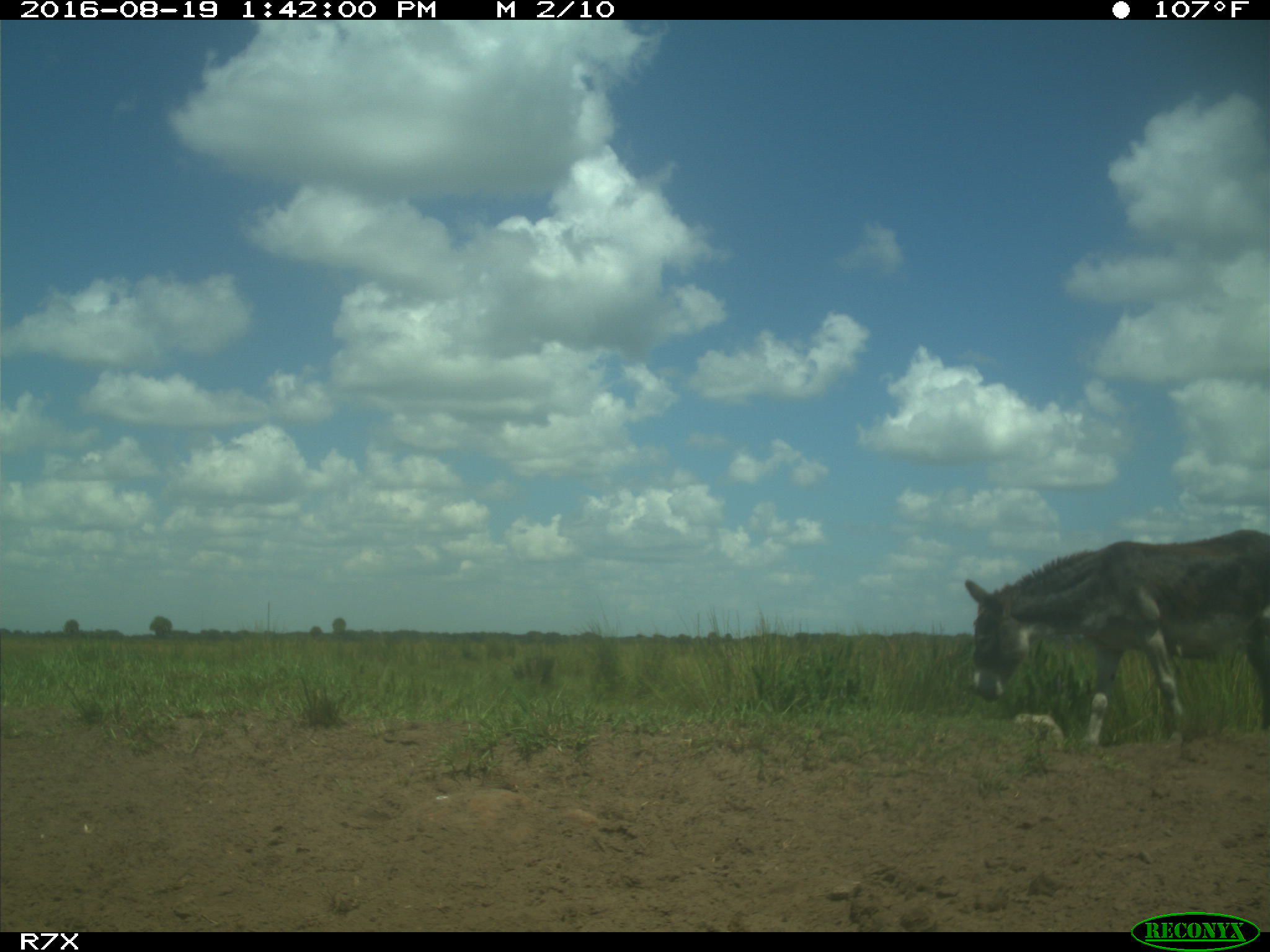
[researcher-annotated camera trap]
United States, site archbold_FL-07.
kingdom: Animalia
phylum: Chordata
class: Mammalia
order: Perissodactyla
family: Equidae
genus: Equus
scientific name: Equus africanus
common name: african wild ass